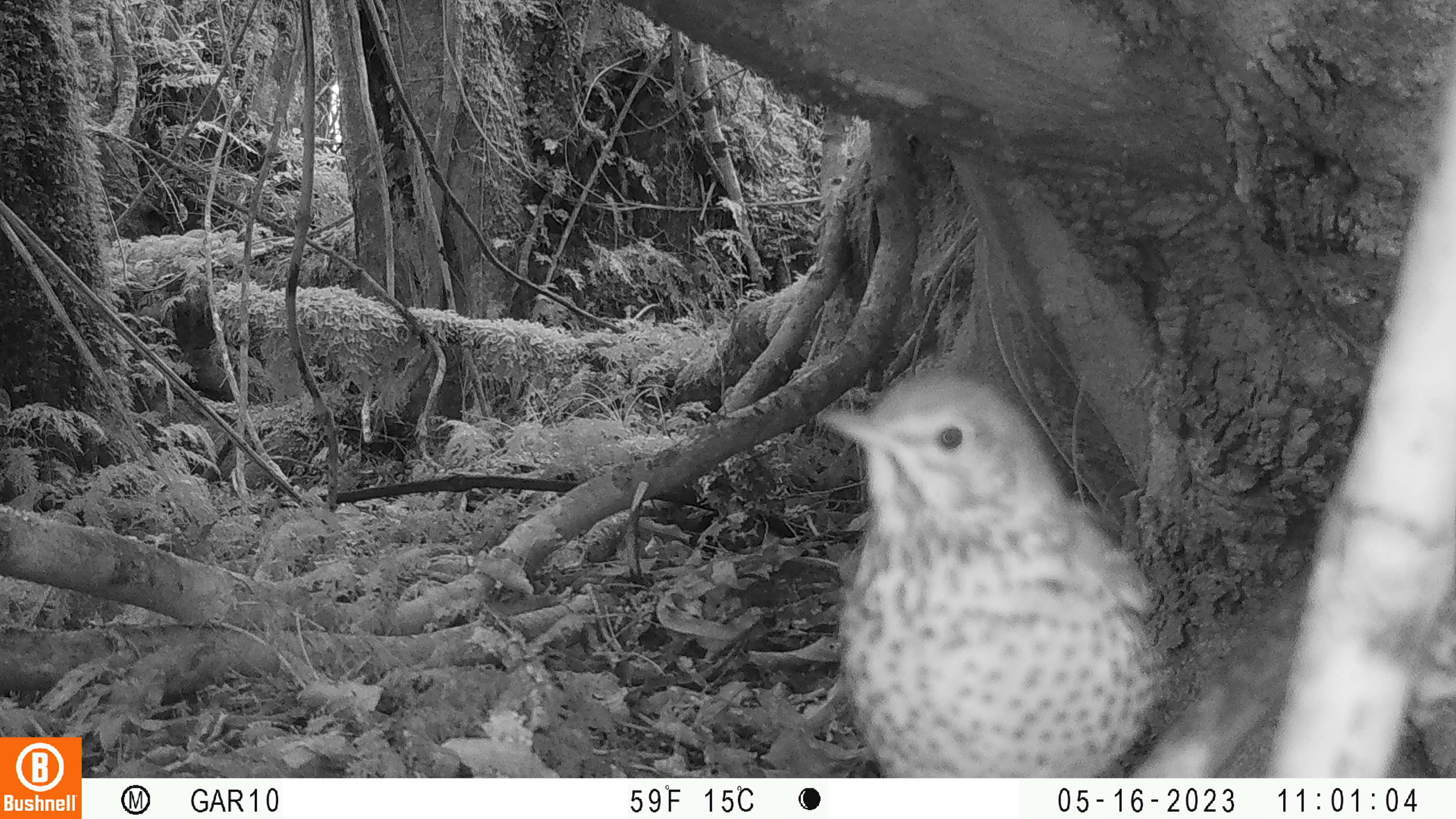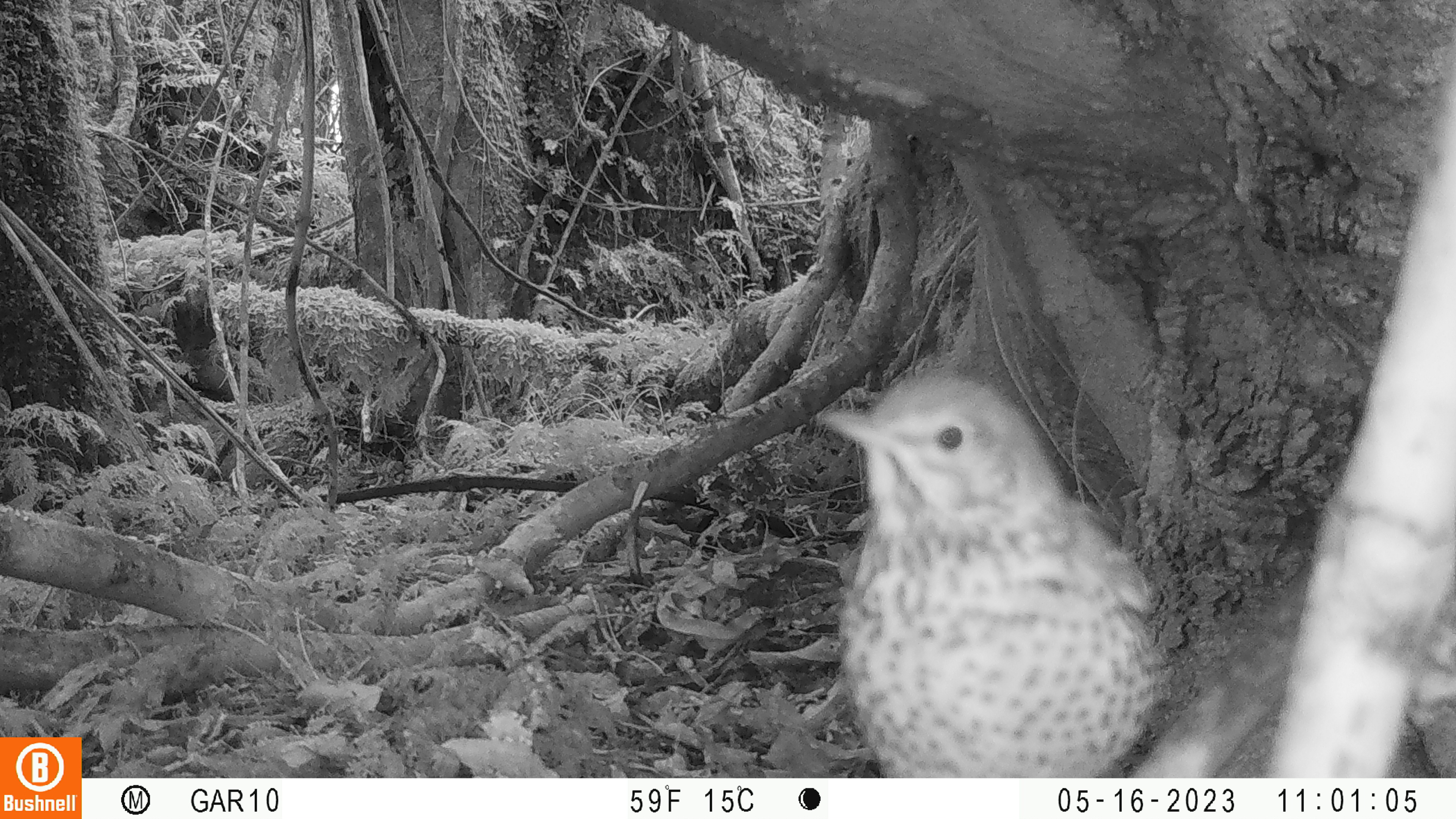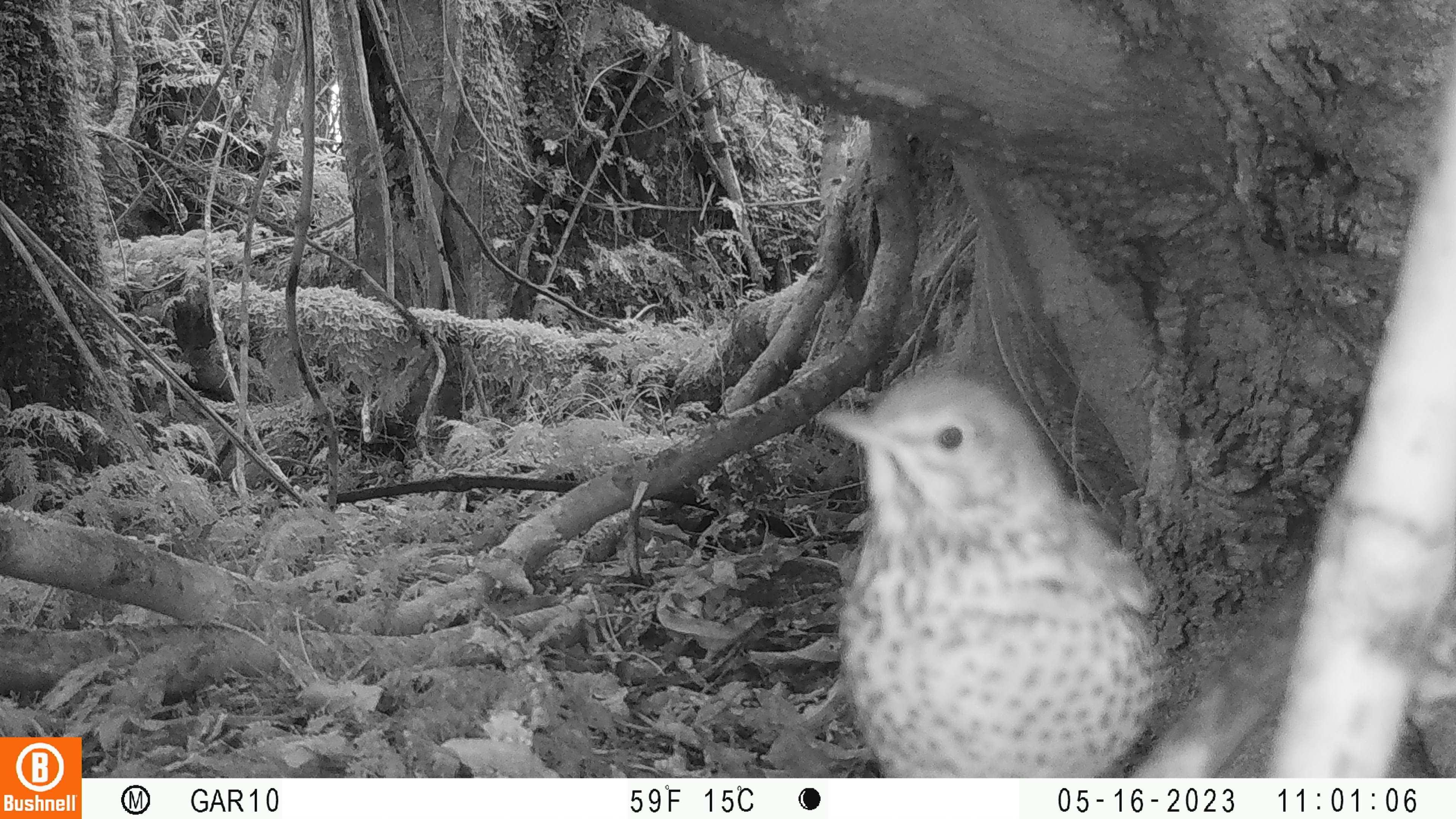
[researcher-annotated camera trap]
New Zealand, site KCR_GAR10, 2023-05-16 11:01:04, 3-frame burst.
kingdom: Animalia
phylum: Chordata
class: Aves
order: Passeriformes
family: Turdidae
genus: Turdus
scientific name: Turdus philomelos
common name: song thrush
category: thrush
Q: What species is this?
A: Thrush (song thrush) (Turdus philomelos).